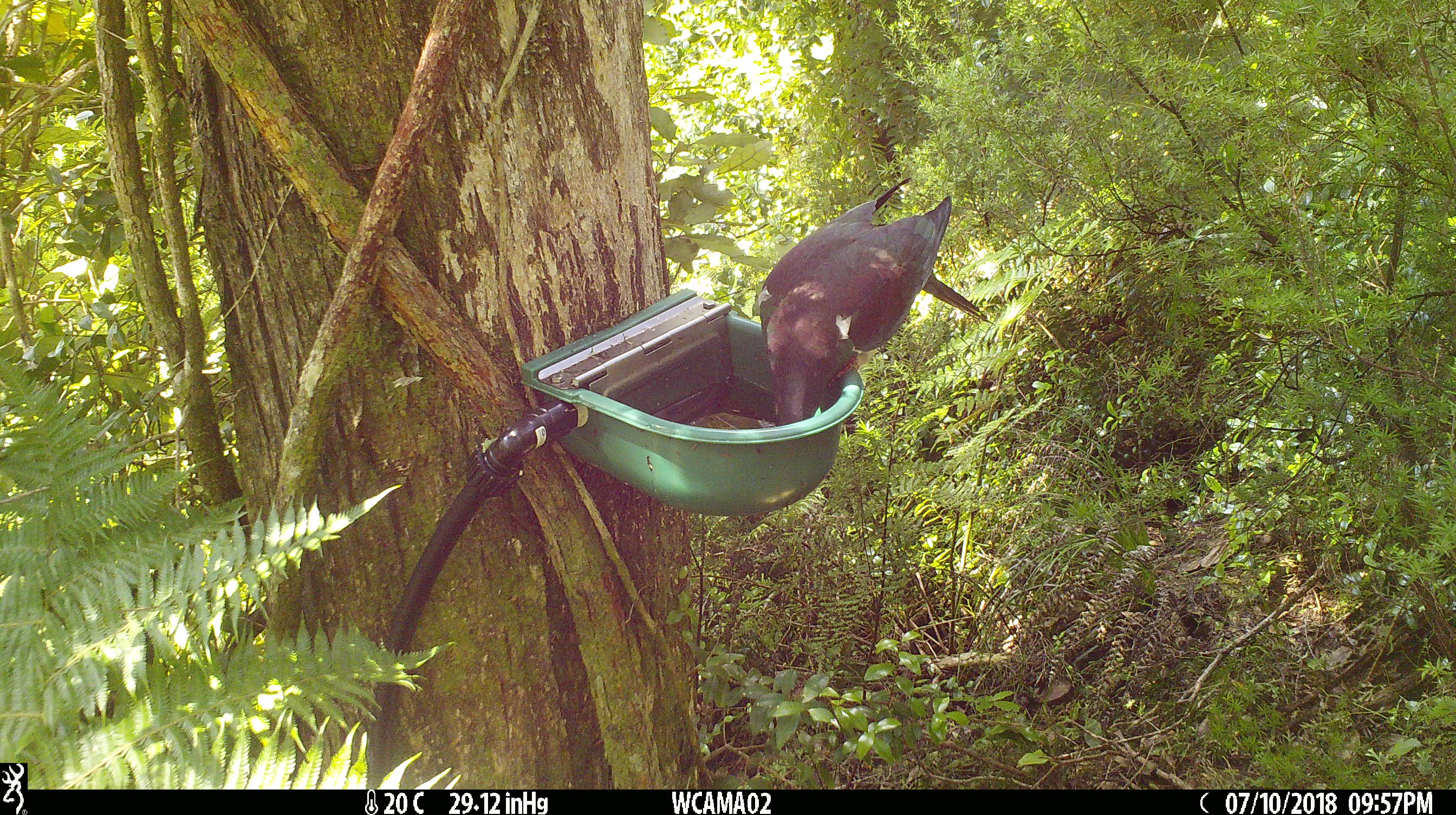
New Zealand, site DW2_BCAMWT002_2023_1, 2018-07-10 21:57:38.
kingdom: Animalia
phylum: Chordata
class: Aves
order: Columbiformes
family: Columbidae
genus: Hemiphaga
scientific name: Hemiphaga novaeseelandiae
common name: new zealand pigeon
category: kereru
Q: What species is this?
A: Kereru (new zealand pigeon) (Hemiphaga novaeseelandiae).